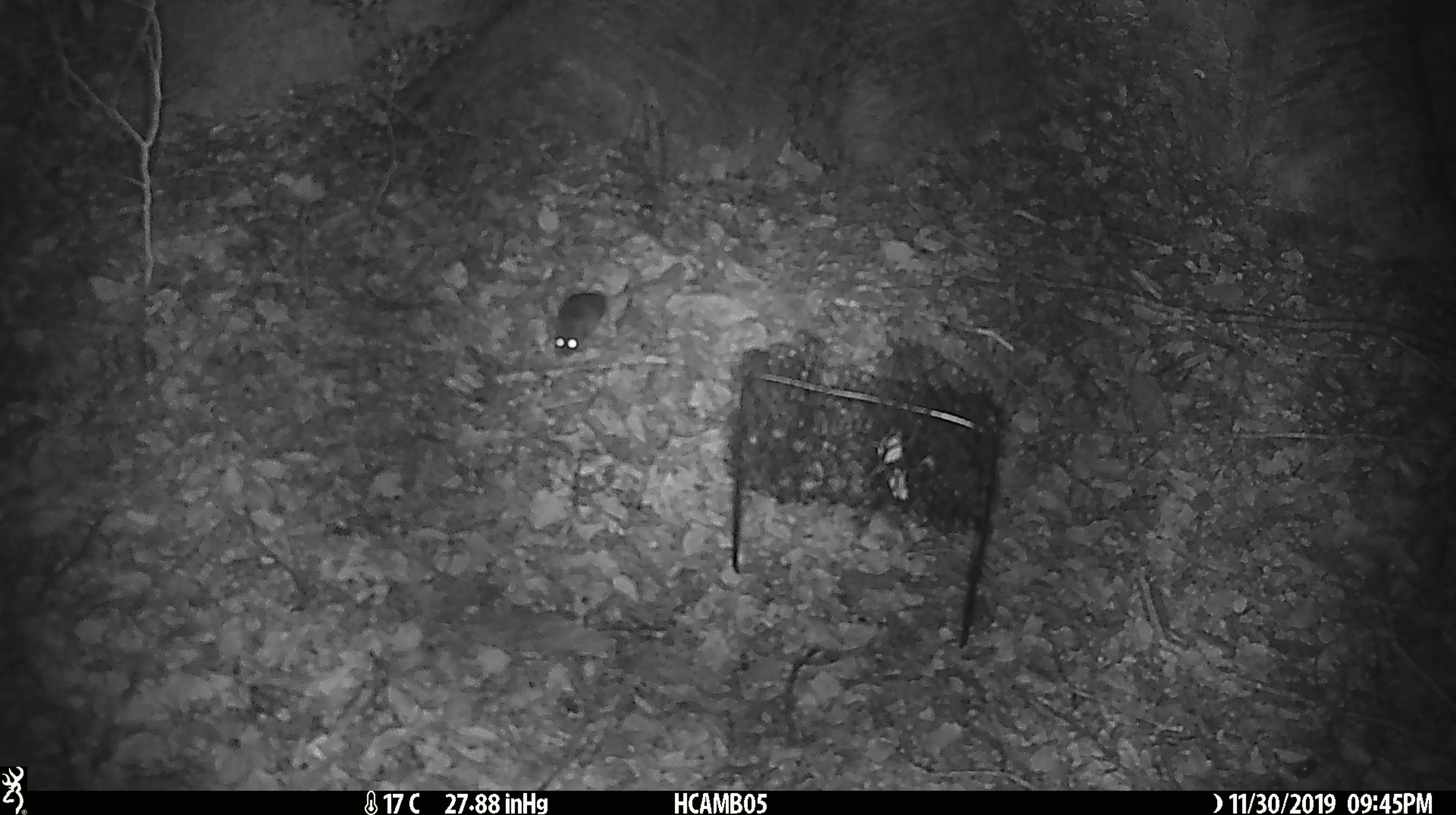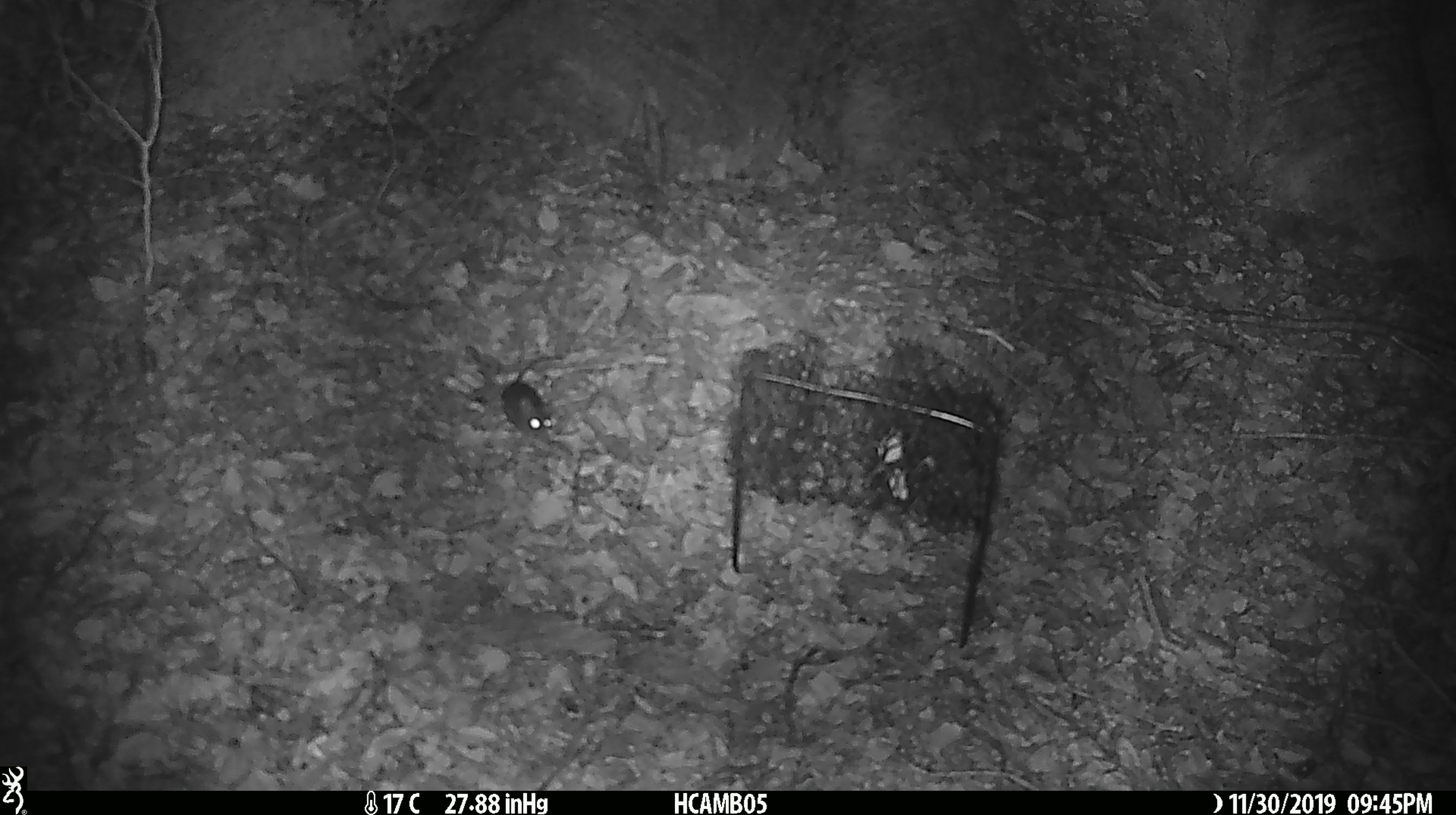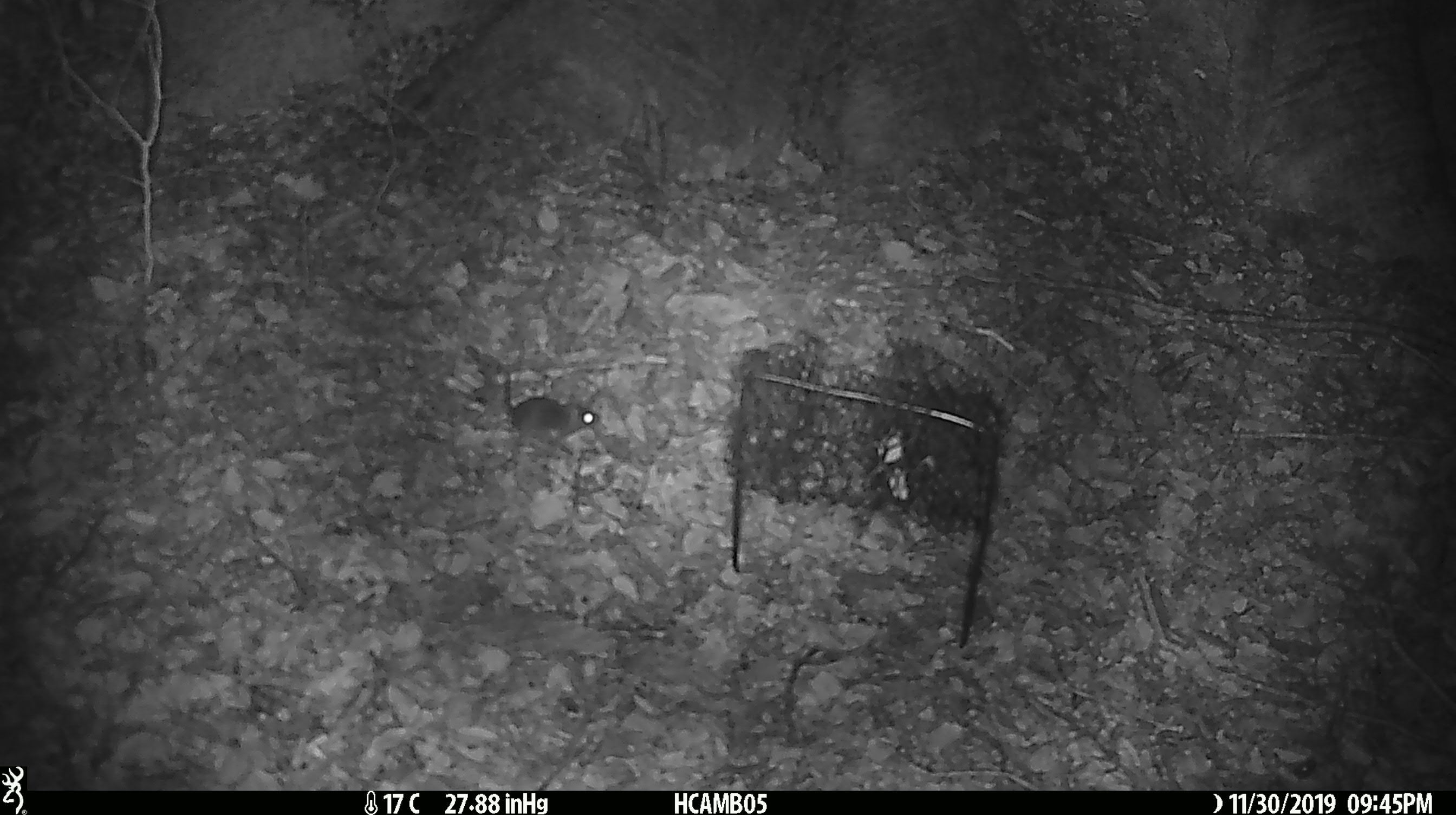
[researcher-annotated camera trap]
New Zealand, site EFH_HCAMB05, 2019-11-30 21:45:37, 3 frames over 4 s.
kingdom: Animalia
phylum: Chordata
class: Mammalia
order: Rodentia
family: Muridae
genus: Mus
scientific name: Mus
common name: mouse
Mouse (Mus).